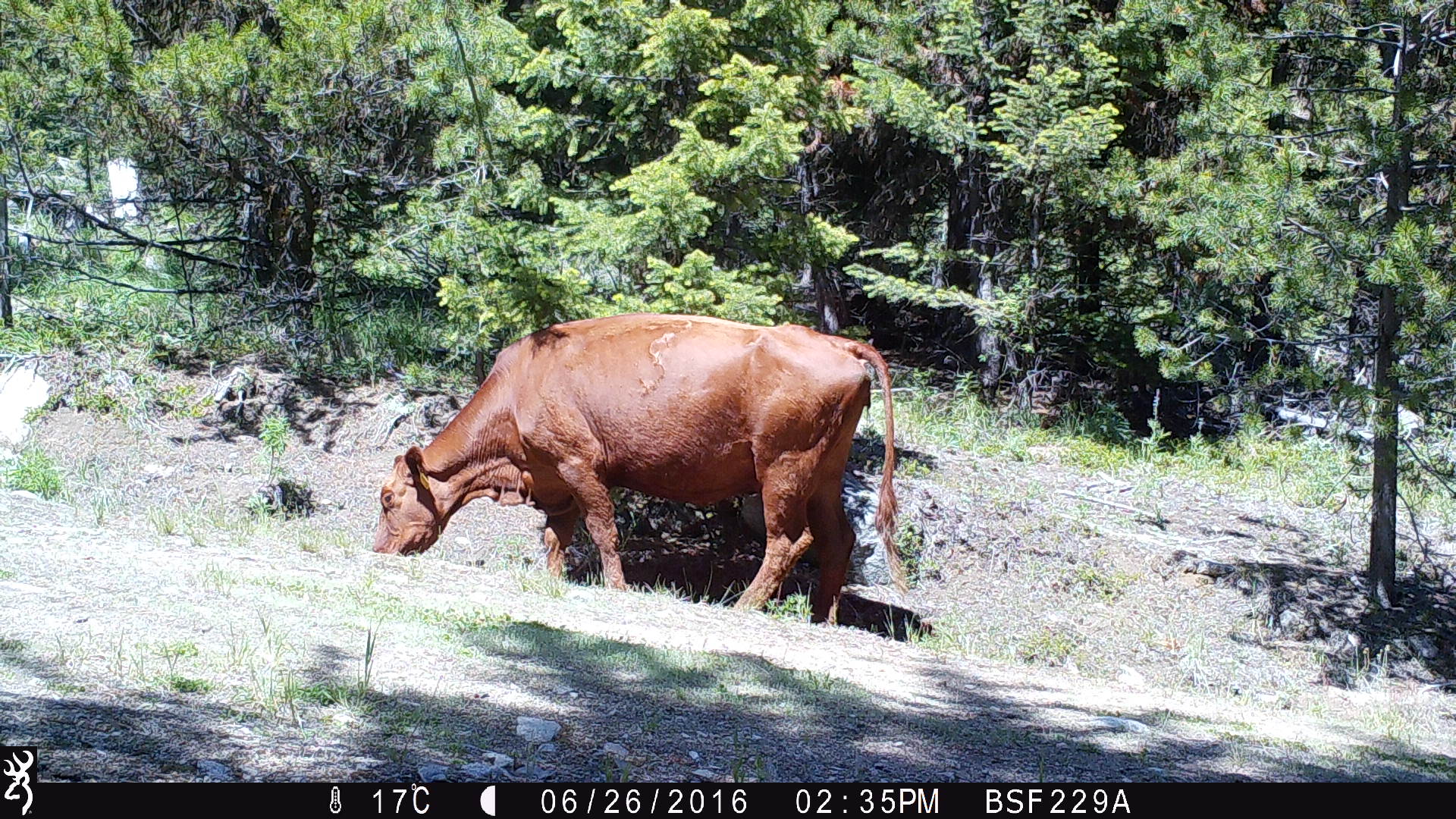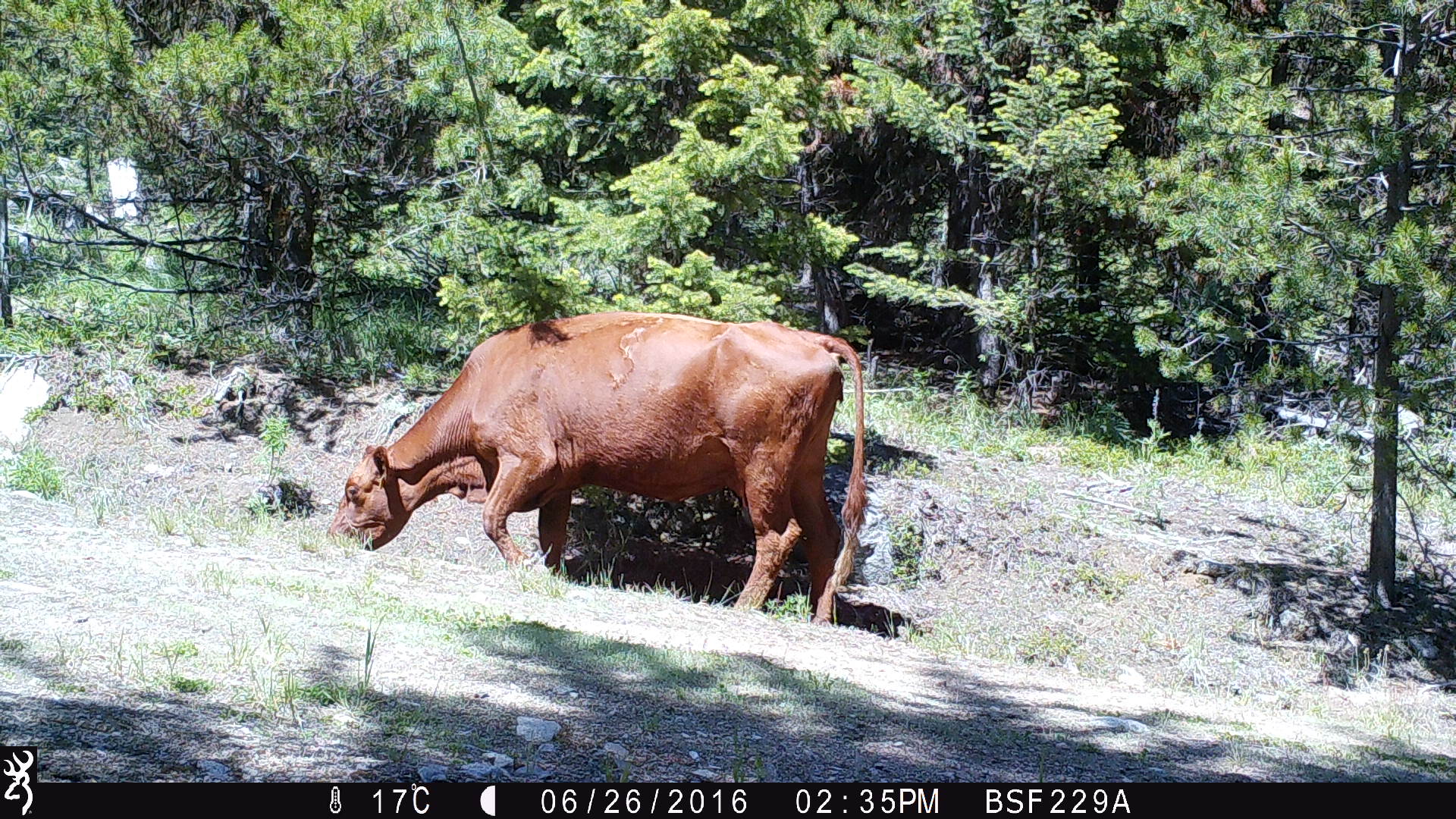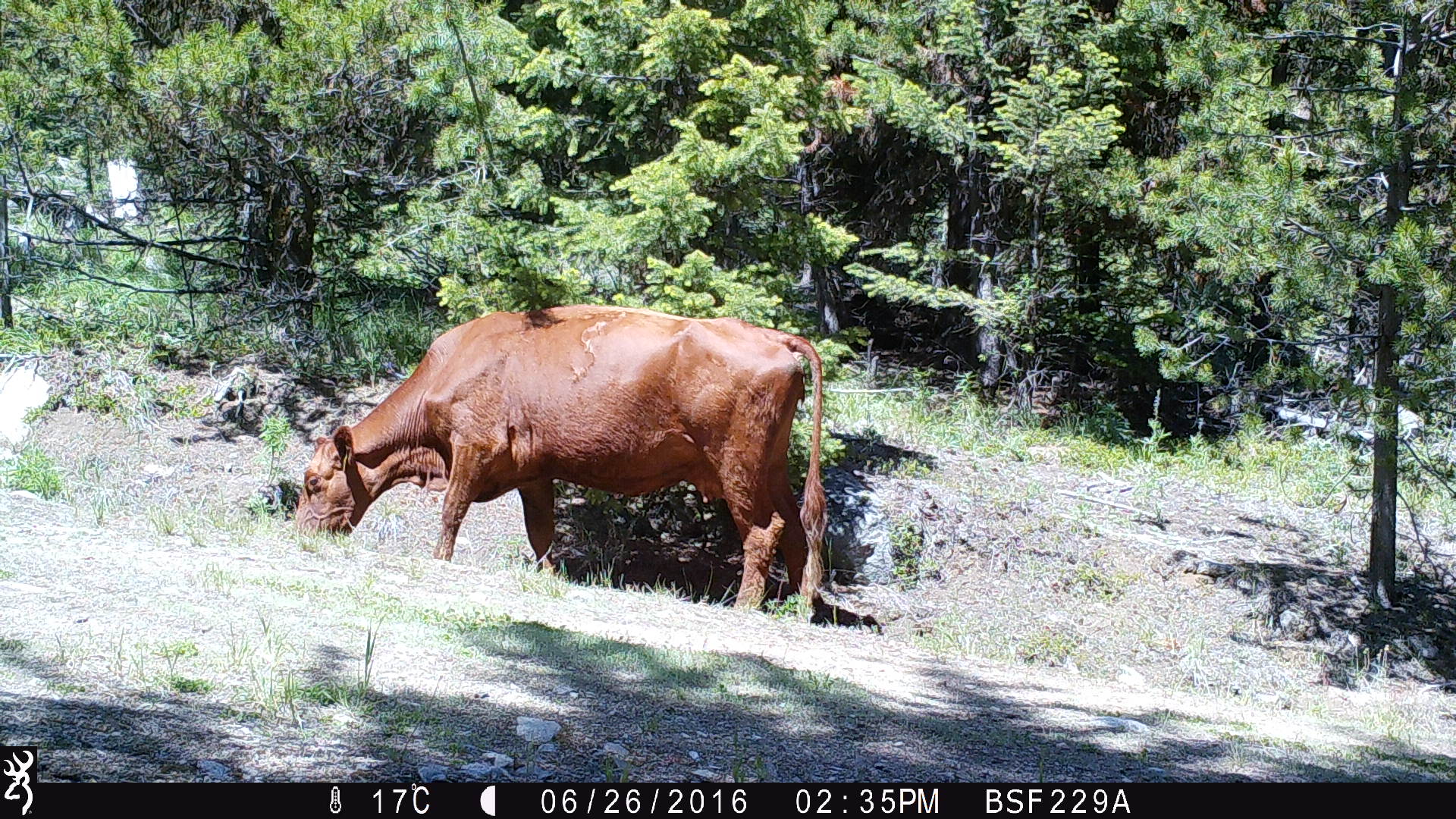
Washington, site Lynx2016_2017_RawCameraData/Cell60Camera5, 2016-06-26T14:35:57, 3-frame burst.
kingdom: Animalia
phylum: Chordata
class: Mammalia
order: Artiodactyla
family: Bovidae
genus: Bos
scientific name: Bos taurus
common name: domestic cattle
Domestic cattle (Bos taurus). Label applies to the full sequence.